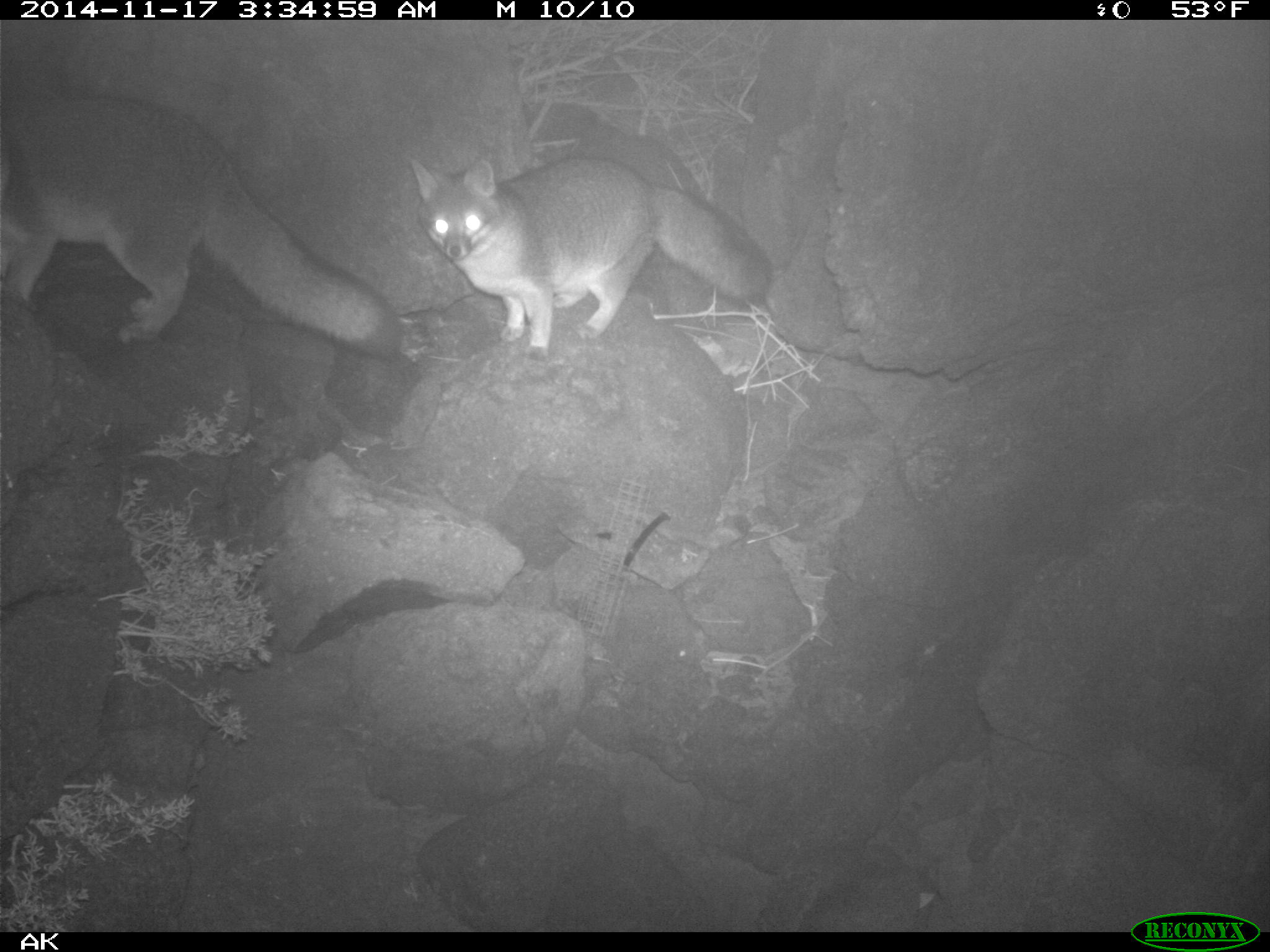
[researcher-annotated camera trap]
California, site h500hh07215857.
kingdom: Animalia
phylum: Chordata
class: Mammalia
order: Carnivora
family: Canidae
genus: Urocyon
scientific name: Urocyon littoralis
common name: island fox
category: fox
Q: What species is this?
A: Fox (island fox) (Urocyon littoralis).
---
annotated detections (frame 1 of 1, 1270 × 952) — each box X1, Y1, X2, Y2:
fox: 0, 99, 400, 360; 409, 156, 773, 359